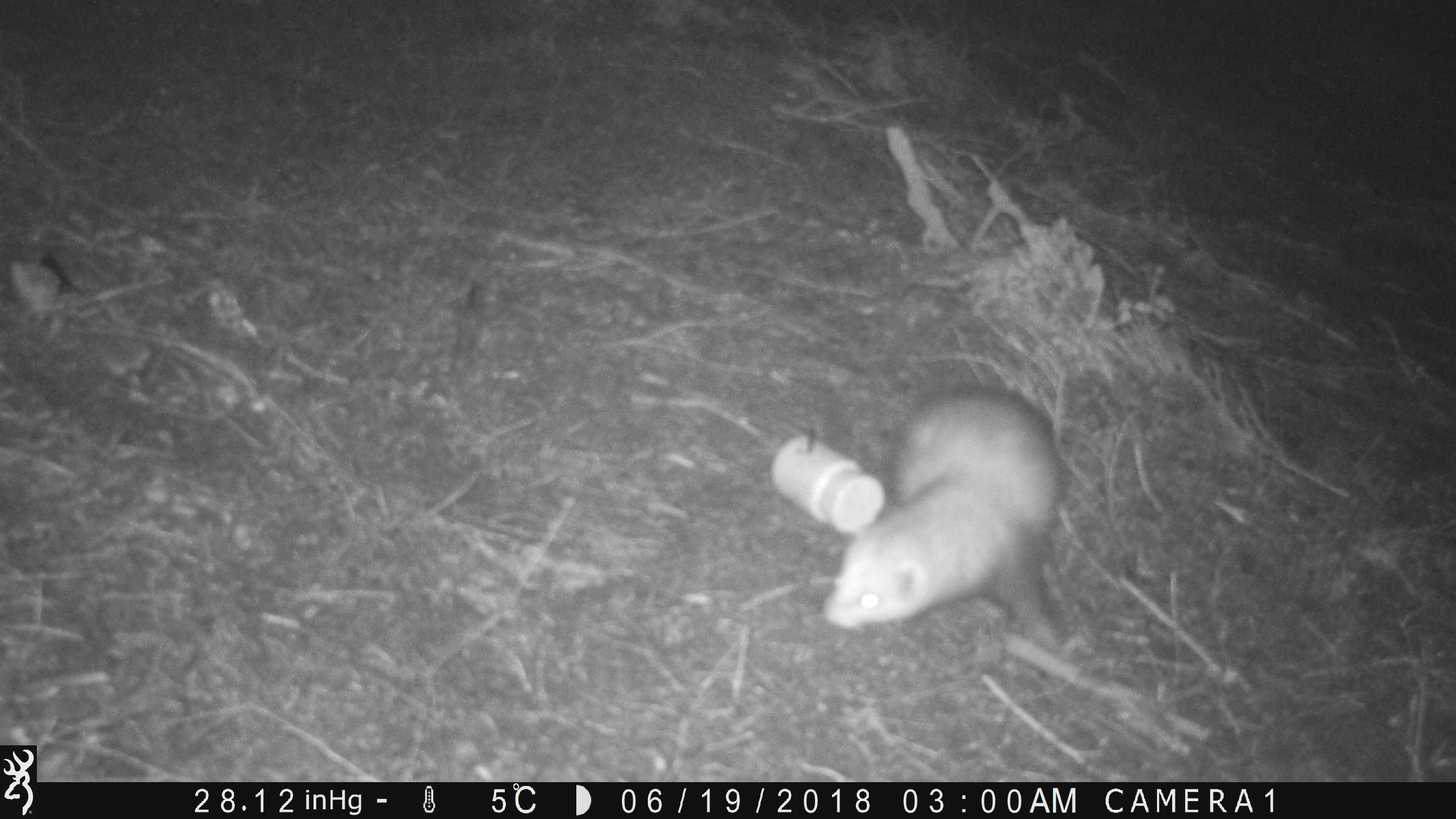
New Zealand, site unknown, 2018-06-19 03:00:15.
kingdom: Animalia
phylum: Chordata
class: Mammalia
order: Carnivora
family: Mustelidae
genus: Mustela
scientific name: Mustela furo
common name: ferret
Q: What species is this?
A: Ferret (Mustela furo).